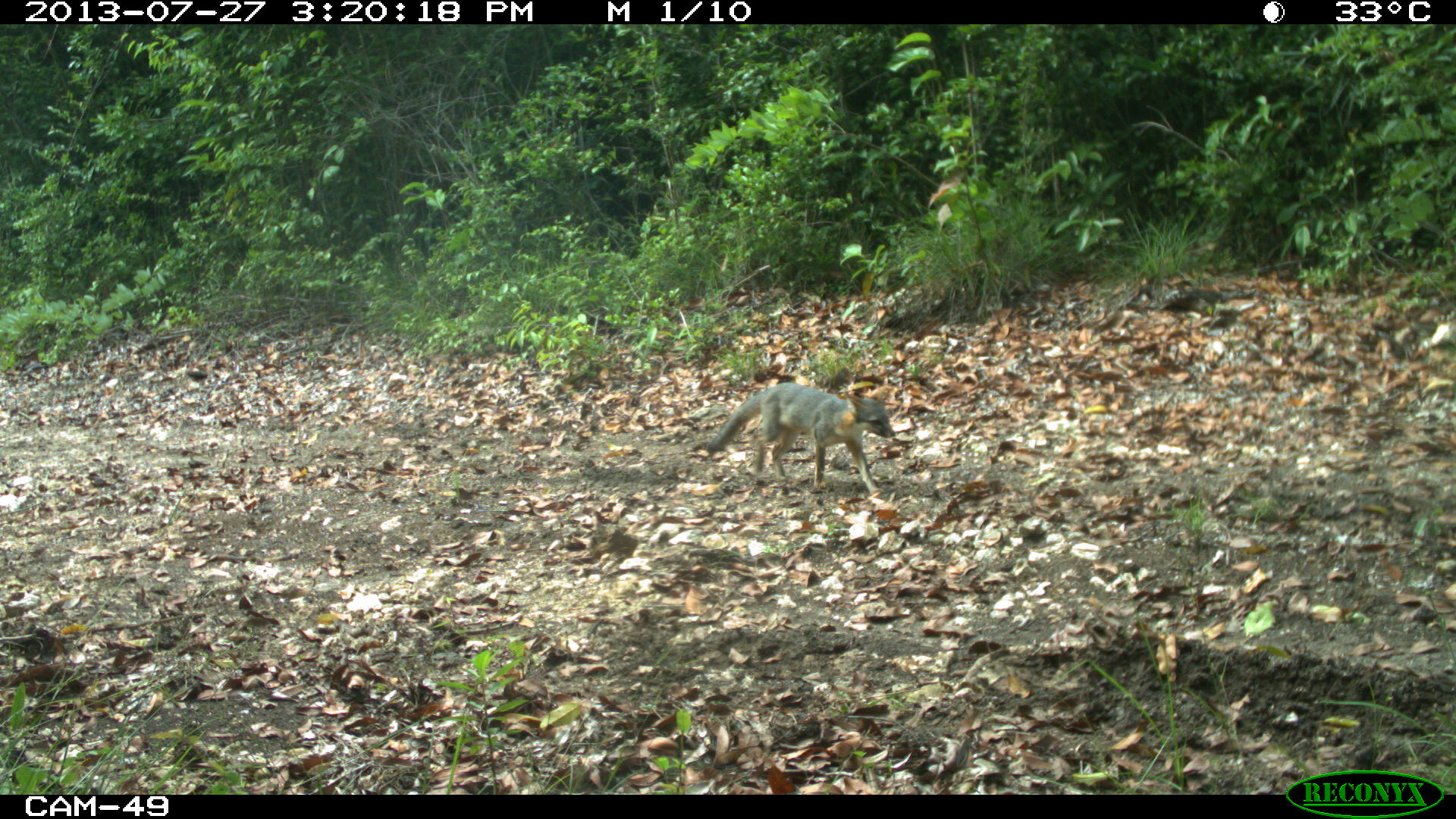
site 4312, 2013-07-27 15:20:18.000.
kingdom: Animalia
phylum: Chordata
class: Mammalia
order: Carnivora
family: Canidae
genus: Urocyon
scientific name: Urocyon cinereoargenteus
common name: gray fox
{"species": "Urocyon cinereoargenteus (gray fox)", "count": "1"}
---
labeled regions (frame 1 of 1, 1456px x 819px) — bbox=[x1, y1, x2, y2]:
urocyon cinereoargenteus: bbox=[706, 382, 896, 500]